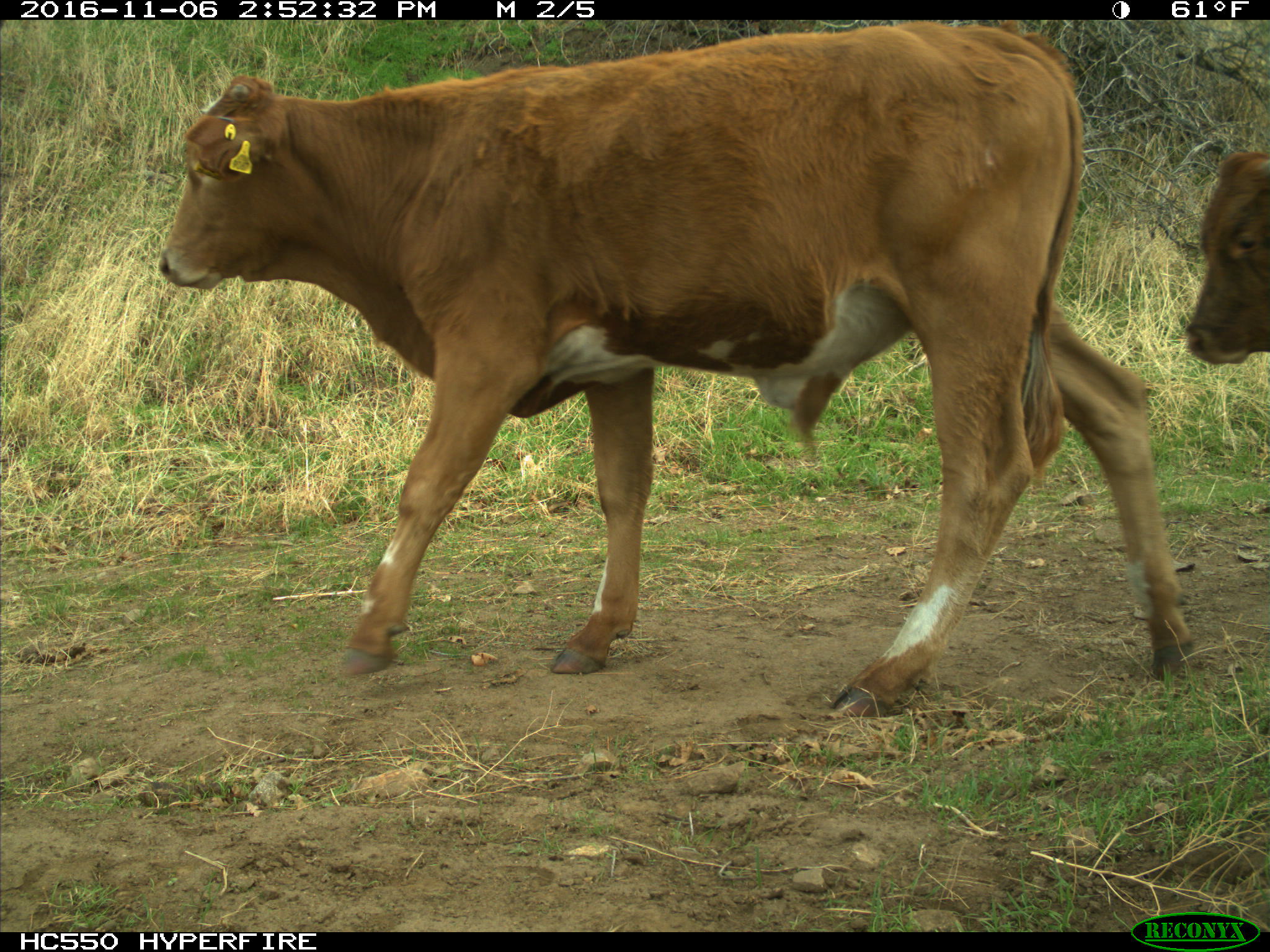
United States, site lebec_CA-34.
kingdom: Animalia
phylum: Chordata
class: Mammalia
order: Artiodactyla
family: Bovidae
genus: Bos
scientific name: Bos taurus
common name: domestic cow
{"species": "Bos taurus (domestic cow)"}